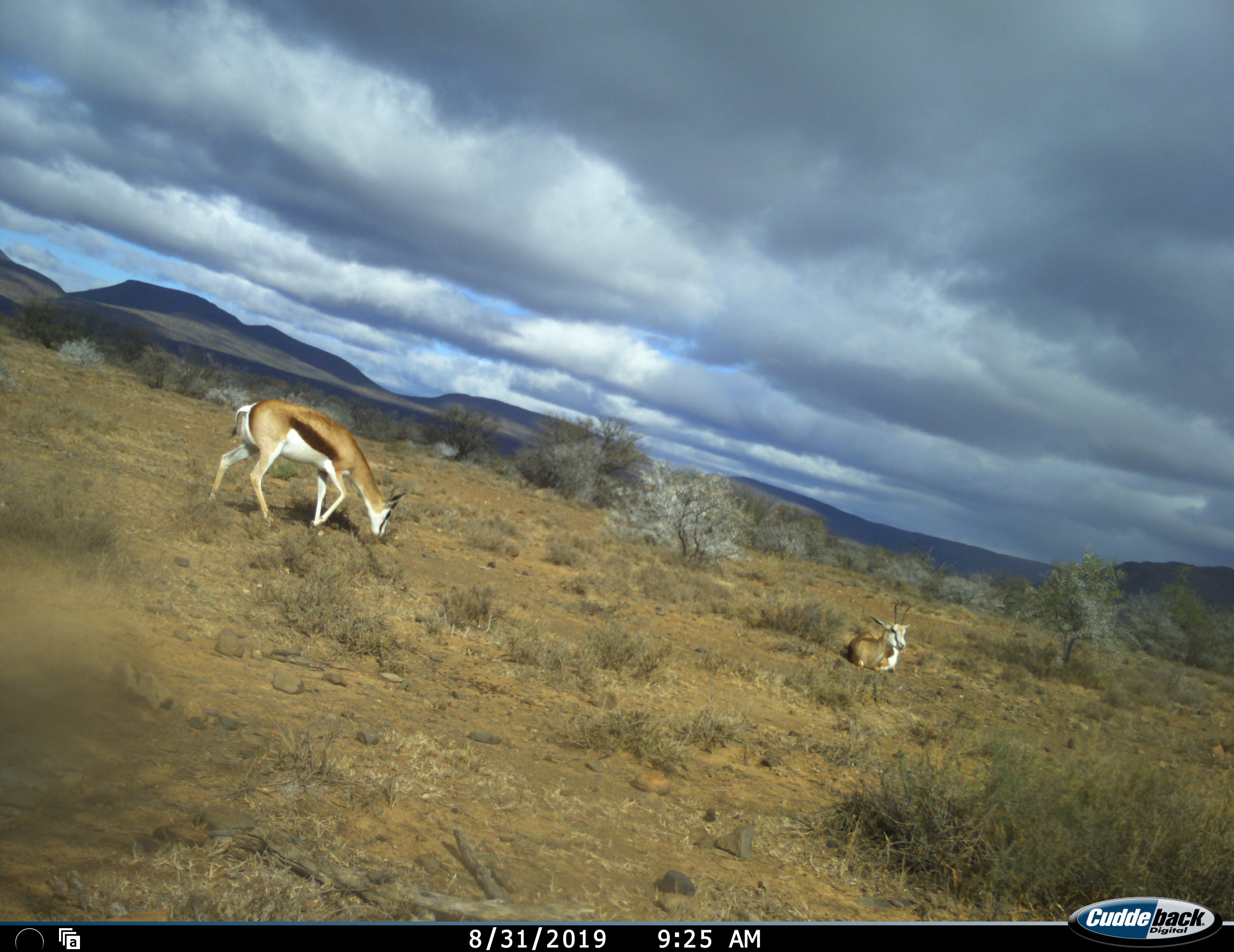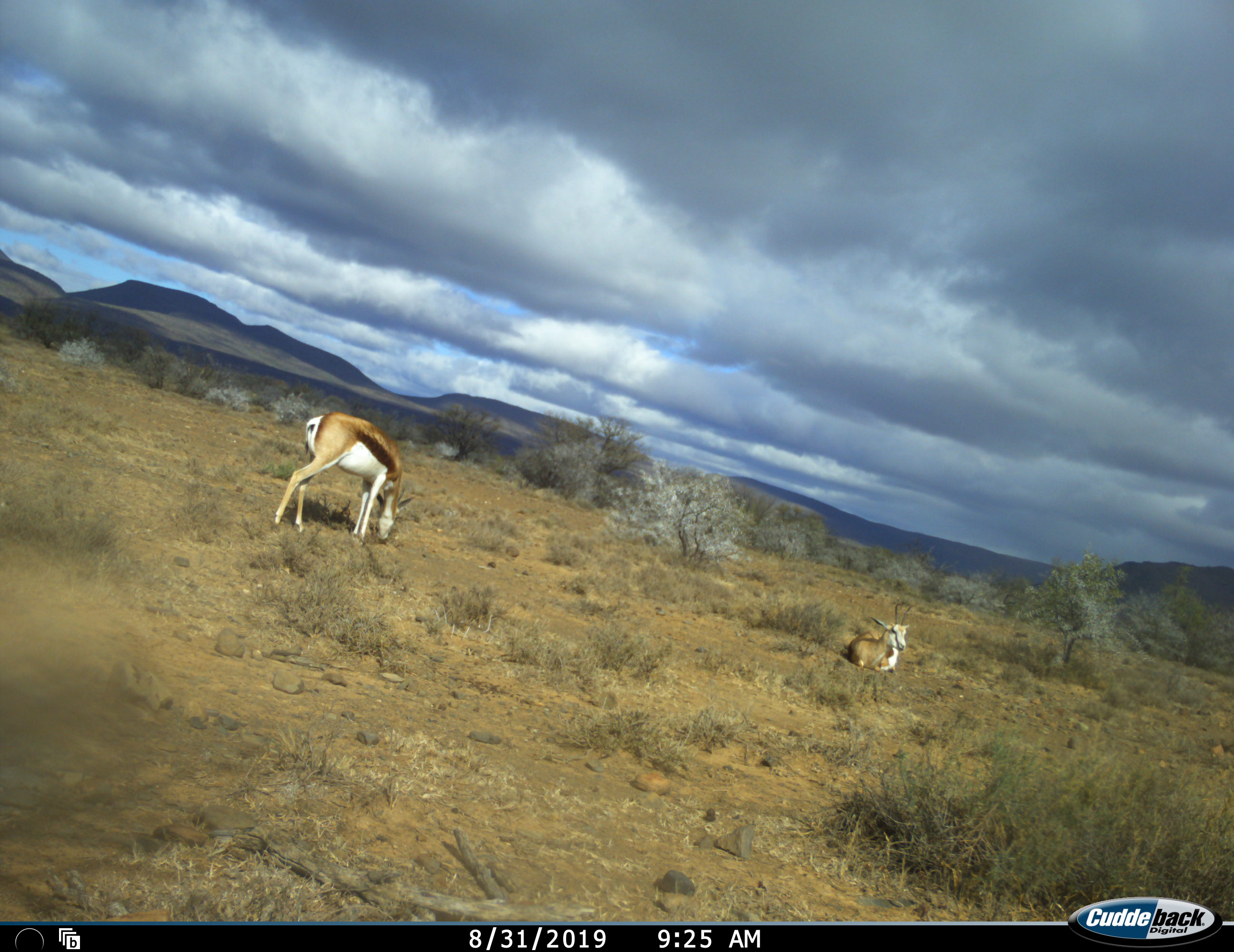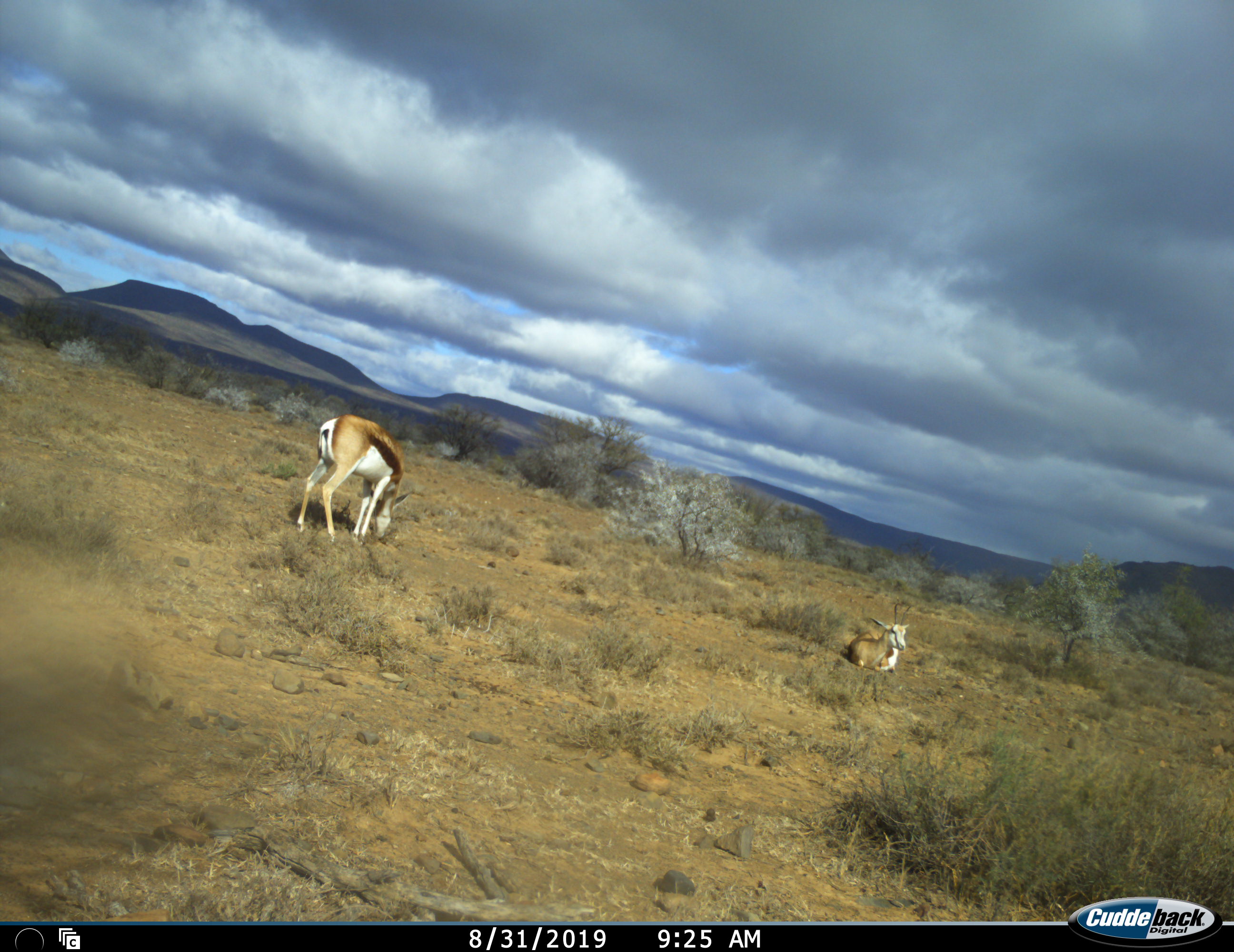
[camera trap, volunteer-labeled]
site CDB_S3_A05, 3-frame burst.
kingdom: Animalia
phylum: Chordata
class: Mammalia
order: Artiodactyla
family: Bovidae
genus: Antidorcas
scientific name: Antidorcas marsupialis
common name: springbok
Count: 2.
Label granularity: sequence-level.